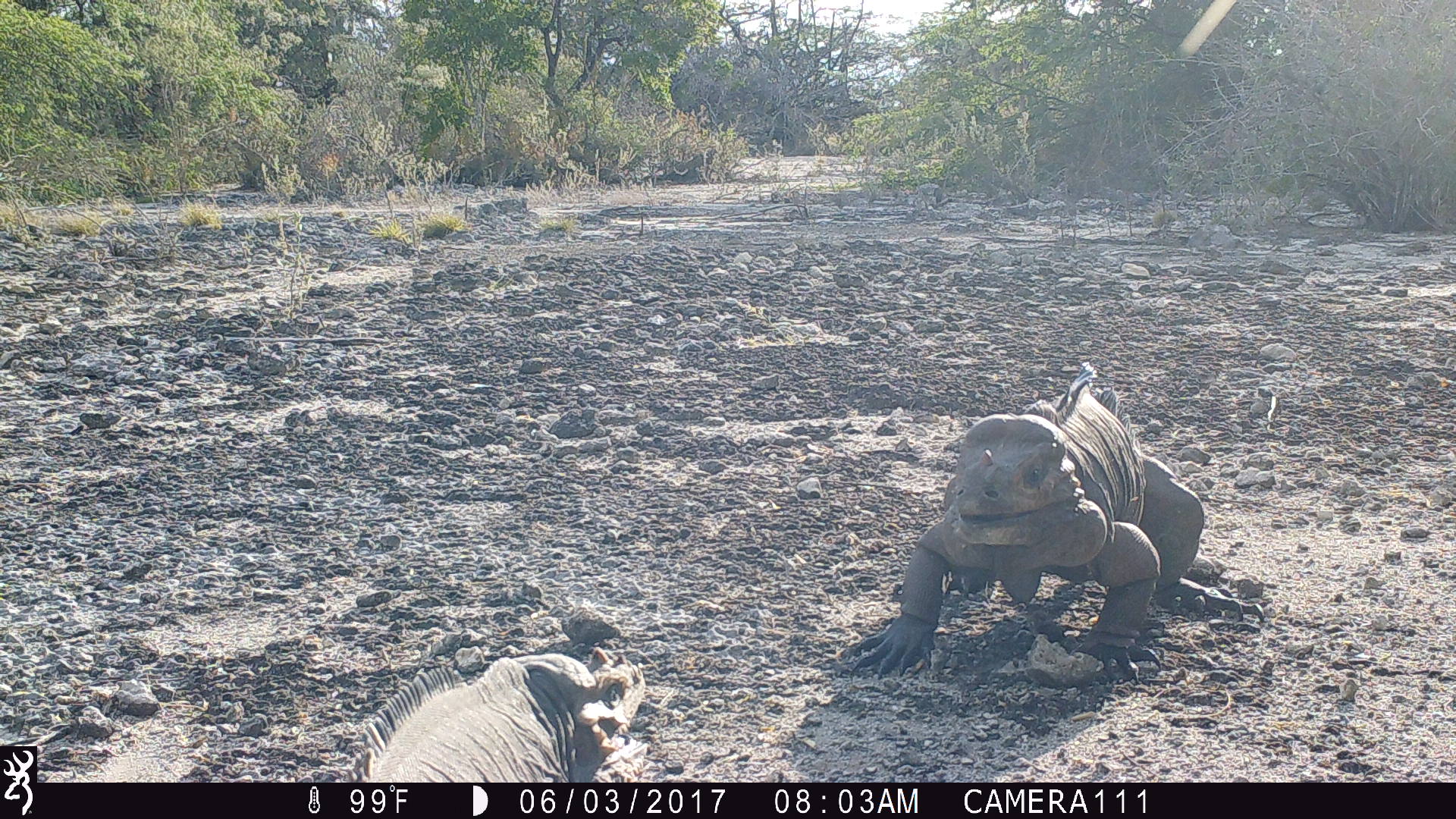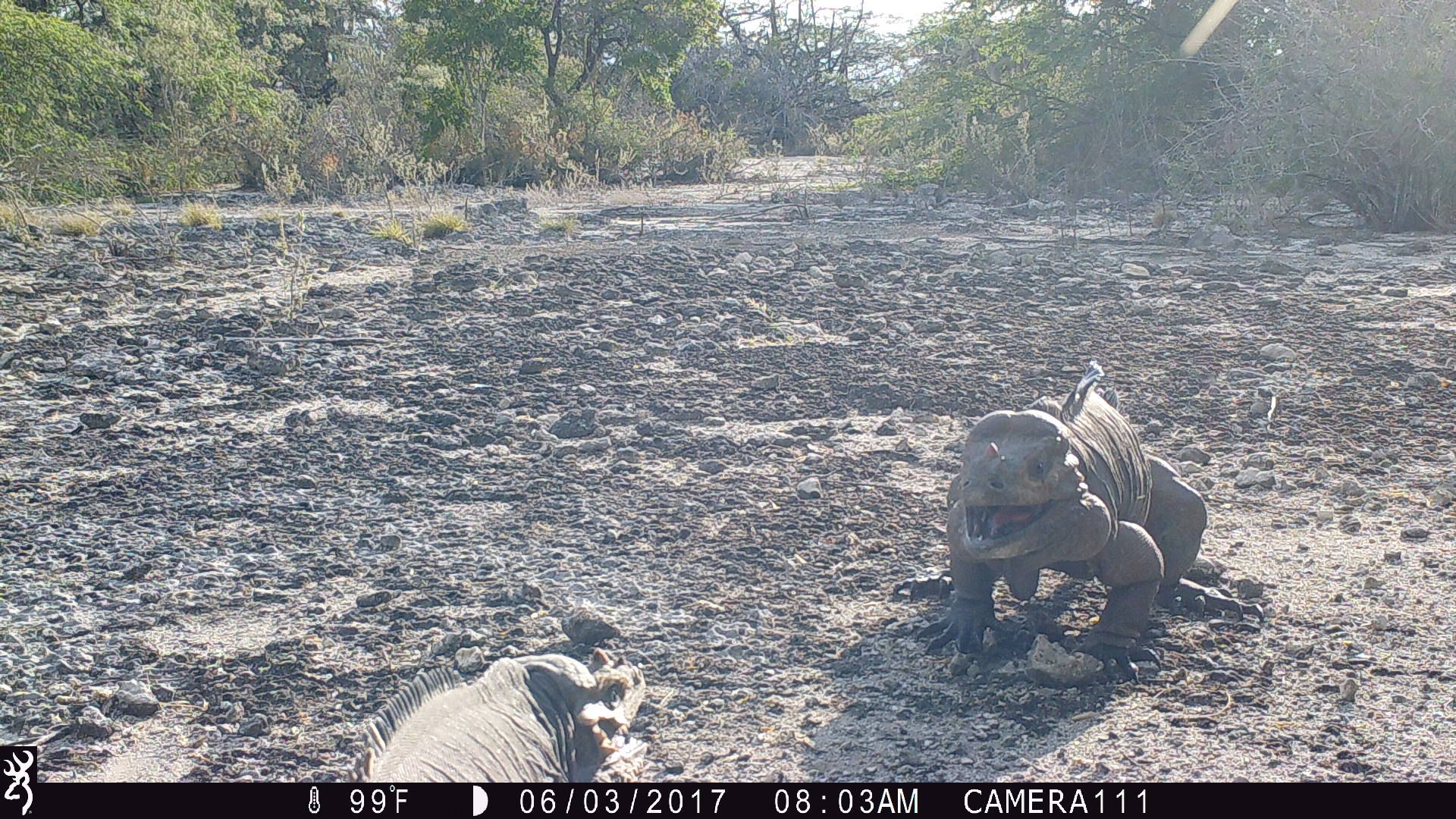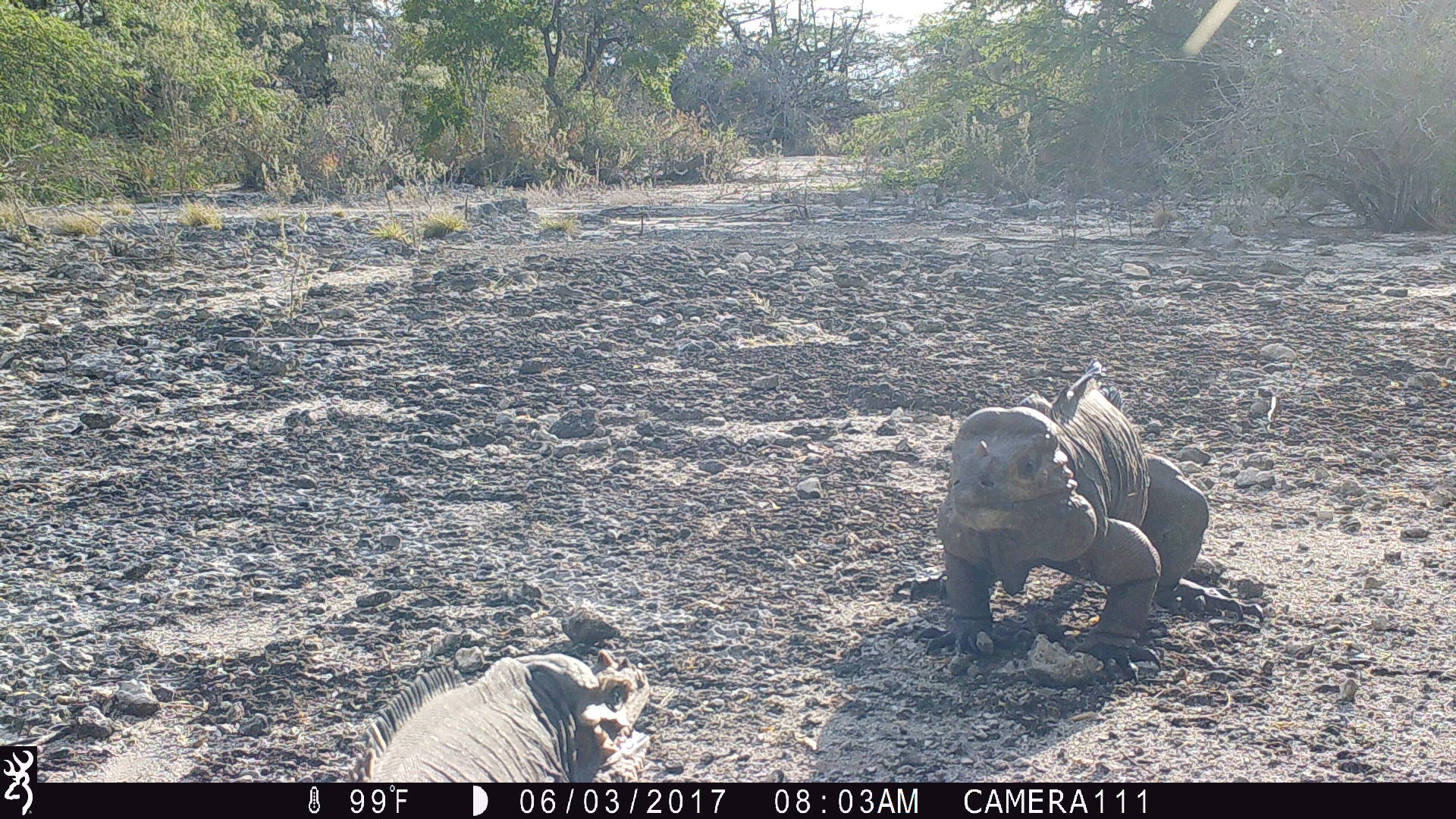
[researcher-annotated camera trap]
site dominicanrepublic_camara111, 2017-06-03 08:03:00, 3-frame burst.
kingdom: Animalia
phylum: Chordata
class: Reptilia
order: Squamata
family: Iguanidae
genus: Iguana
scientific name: Iguana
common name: typical iguanas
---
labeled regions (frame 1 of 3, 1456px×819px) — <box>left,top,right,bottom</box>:
iguana: <box>828,370,1196,679</box>; <box>337,642,647,780</box>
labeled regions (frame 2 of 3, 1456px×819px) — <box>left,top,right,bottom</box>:
iguana: <box>889,369,1269,695</box>; <box>339,647,649,781</box>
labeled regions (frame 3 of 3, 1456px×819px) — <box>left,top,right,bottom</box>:
iguana: <box>890,369,1274,691</box>; <box>343,647,656,782</box>